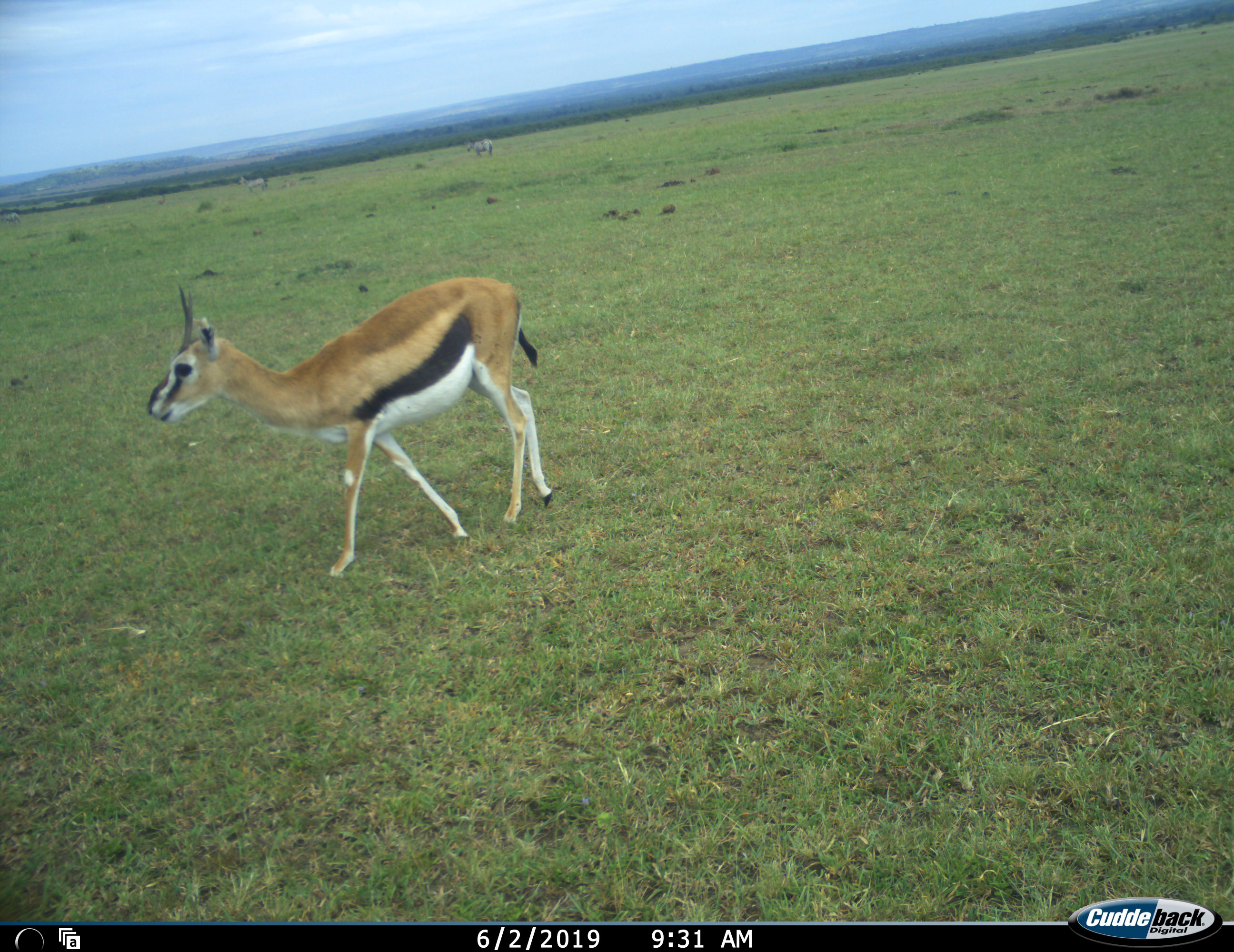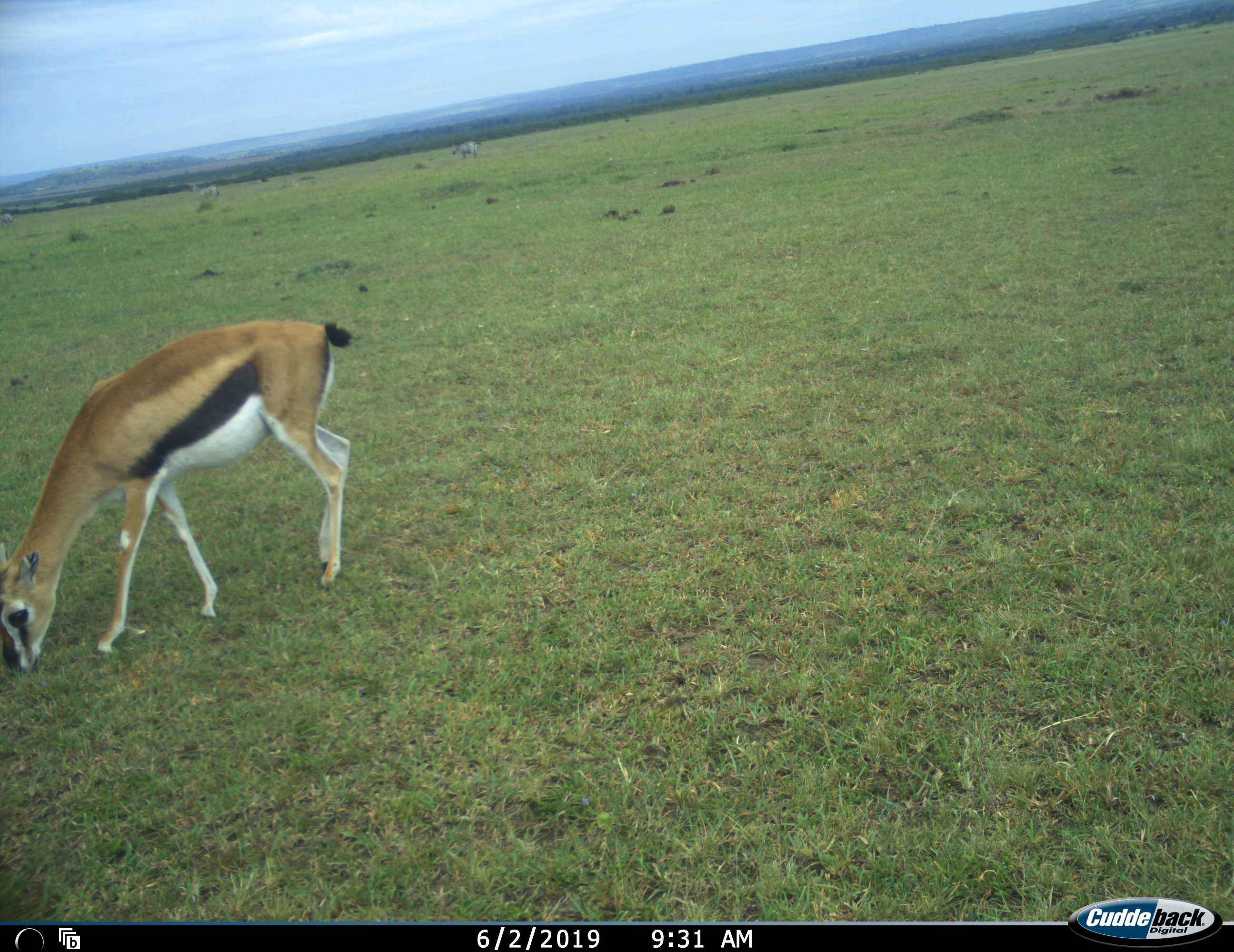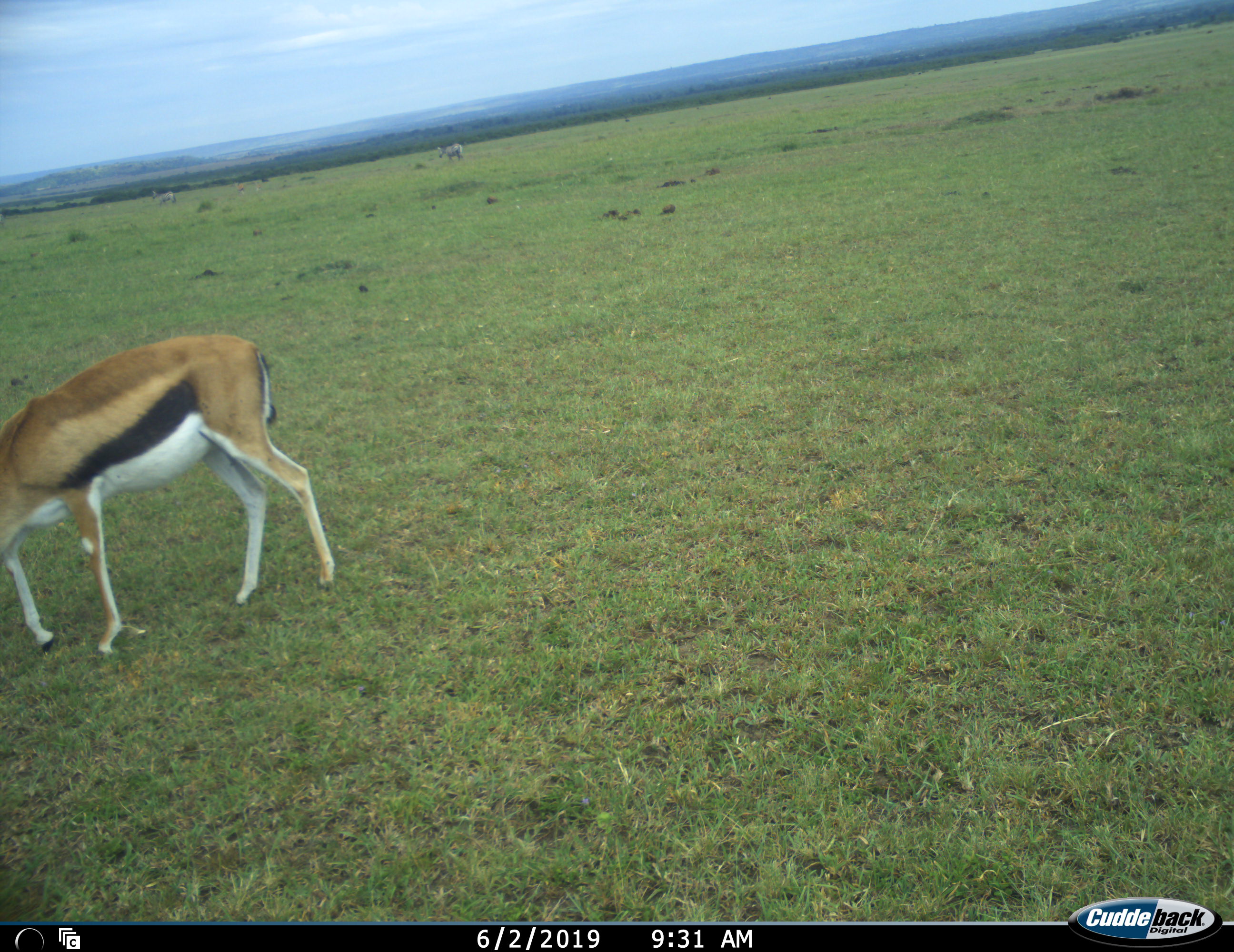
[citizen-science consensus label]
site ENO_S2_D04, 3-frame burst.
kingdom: Animalia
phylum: Chordata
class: Mammalia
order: Artiodactyla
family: Bovidae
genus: Eudorcas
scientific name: Eudorcas thomsonii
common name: thomson's gazelle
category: gazellethomsons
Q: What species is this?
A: Gazellethomsons (thomson's gazelle) (Eudorcas thomsonii).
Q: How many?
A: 1.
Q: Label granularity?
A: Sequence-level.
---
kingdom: Animalia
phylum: Chordata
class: Mammalia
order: Perissodactyla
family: Equidae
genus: Equus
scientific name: Equus quagga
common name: plains zebra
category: zebraplains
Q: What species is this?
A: Zebraplains (plains zebra) (Equus quagga).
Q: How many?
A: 2.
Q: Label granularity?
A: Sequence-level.